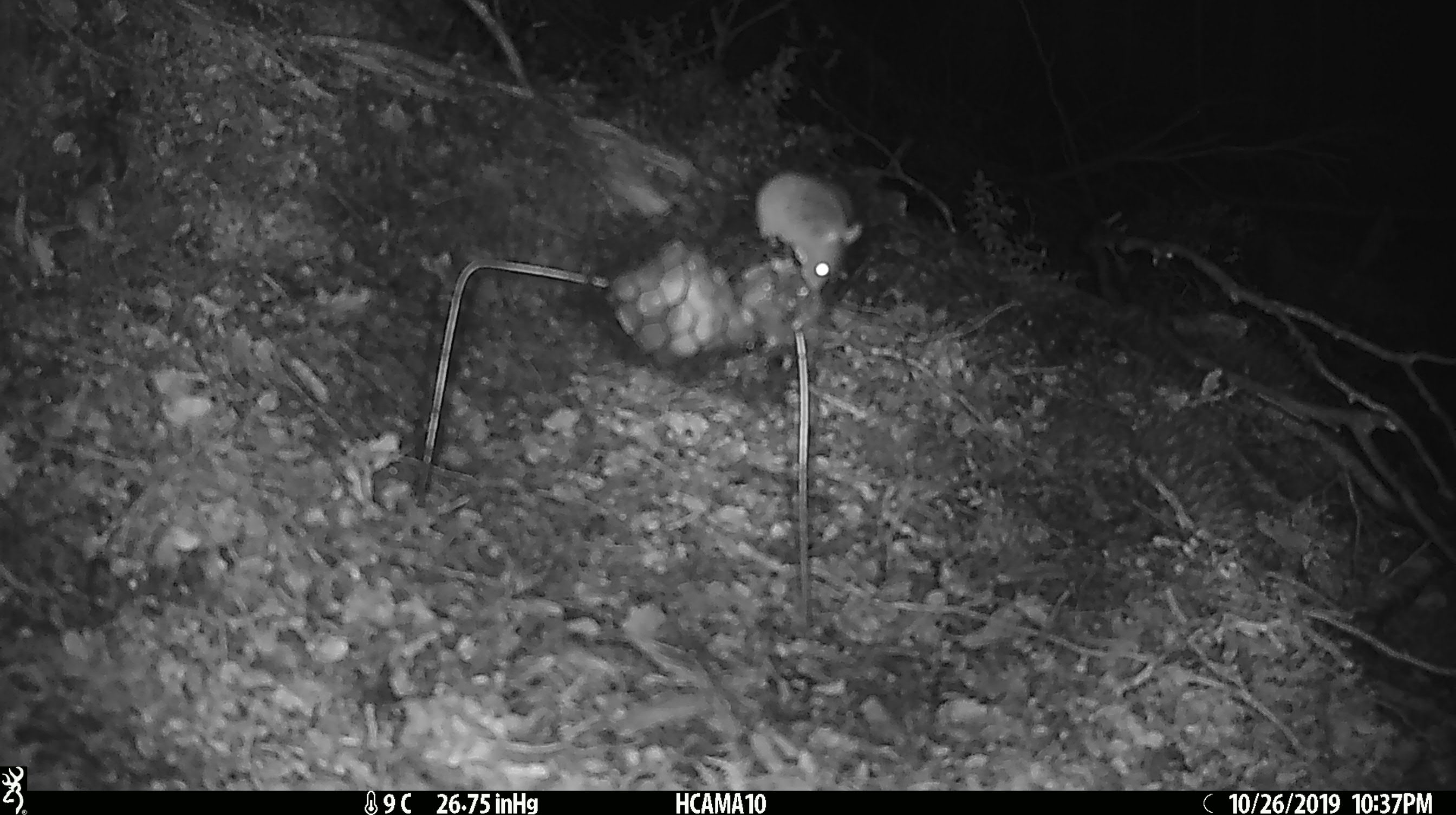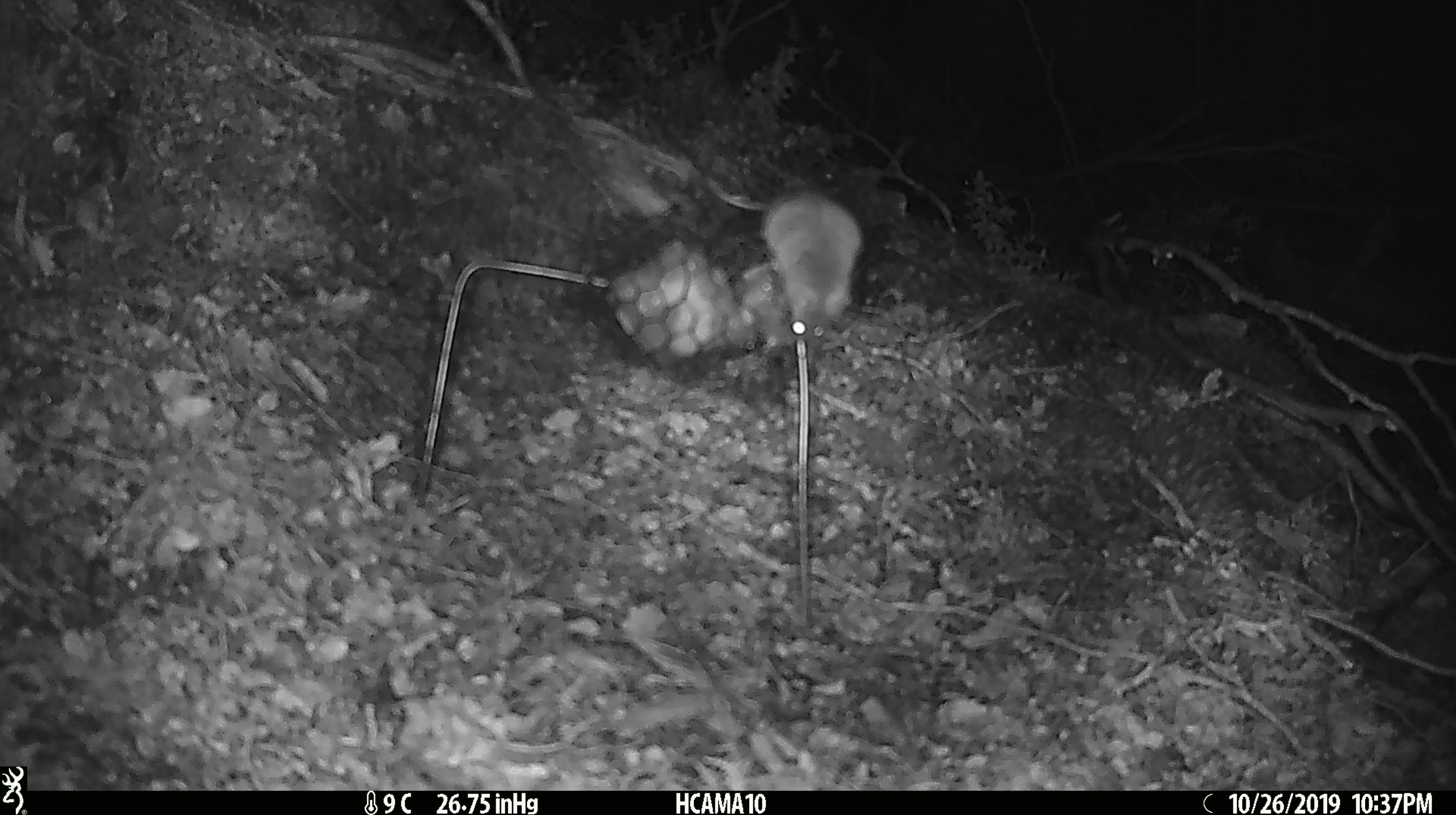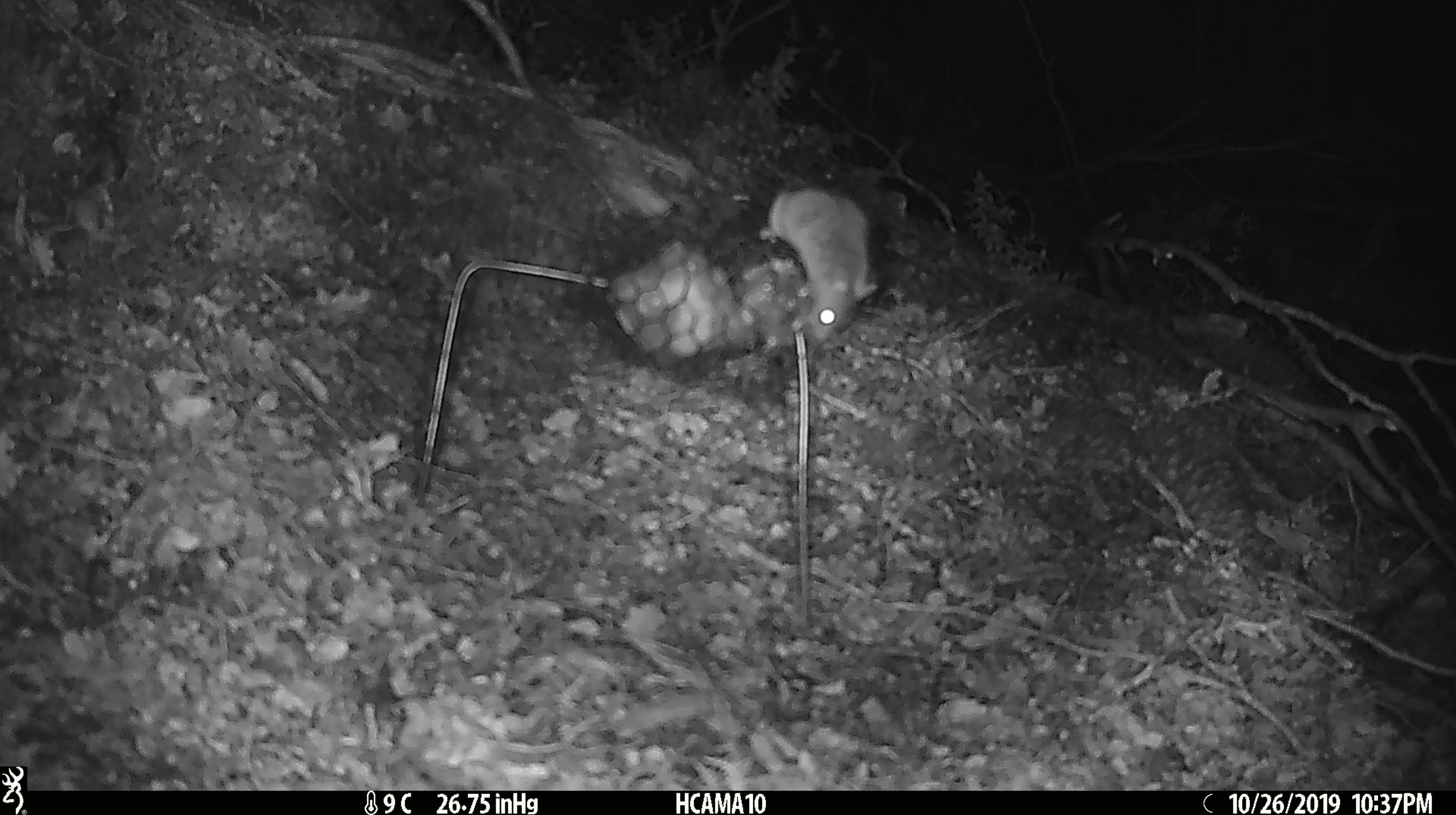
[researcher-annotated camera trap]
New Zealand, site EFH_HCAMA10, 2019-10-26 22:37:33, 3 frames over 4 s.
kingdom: Animalia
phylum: Chordata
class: Mammalia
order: Rodentia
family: Muridae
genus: Mus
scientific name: Mus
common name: mouse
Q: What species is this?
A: Mouse (Mus).